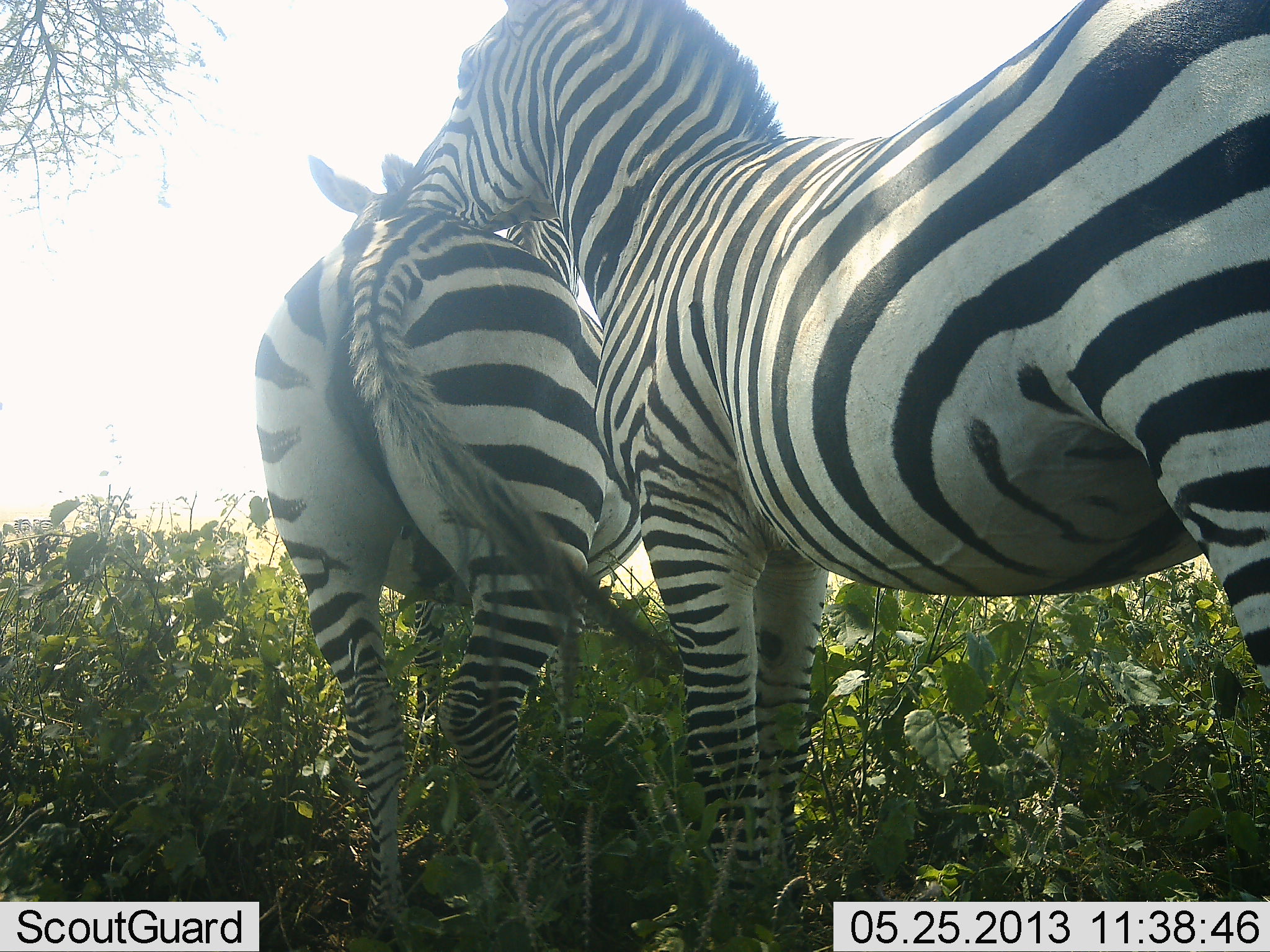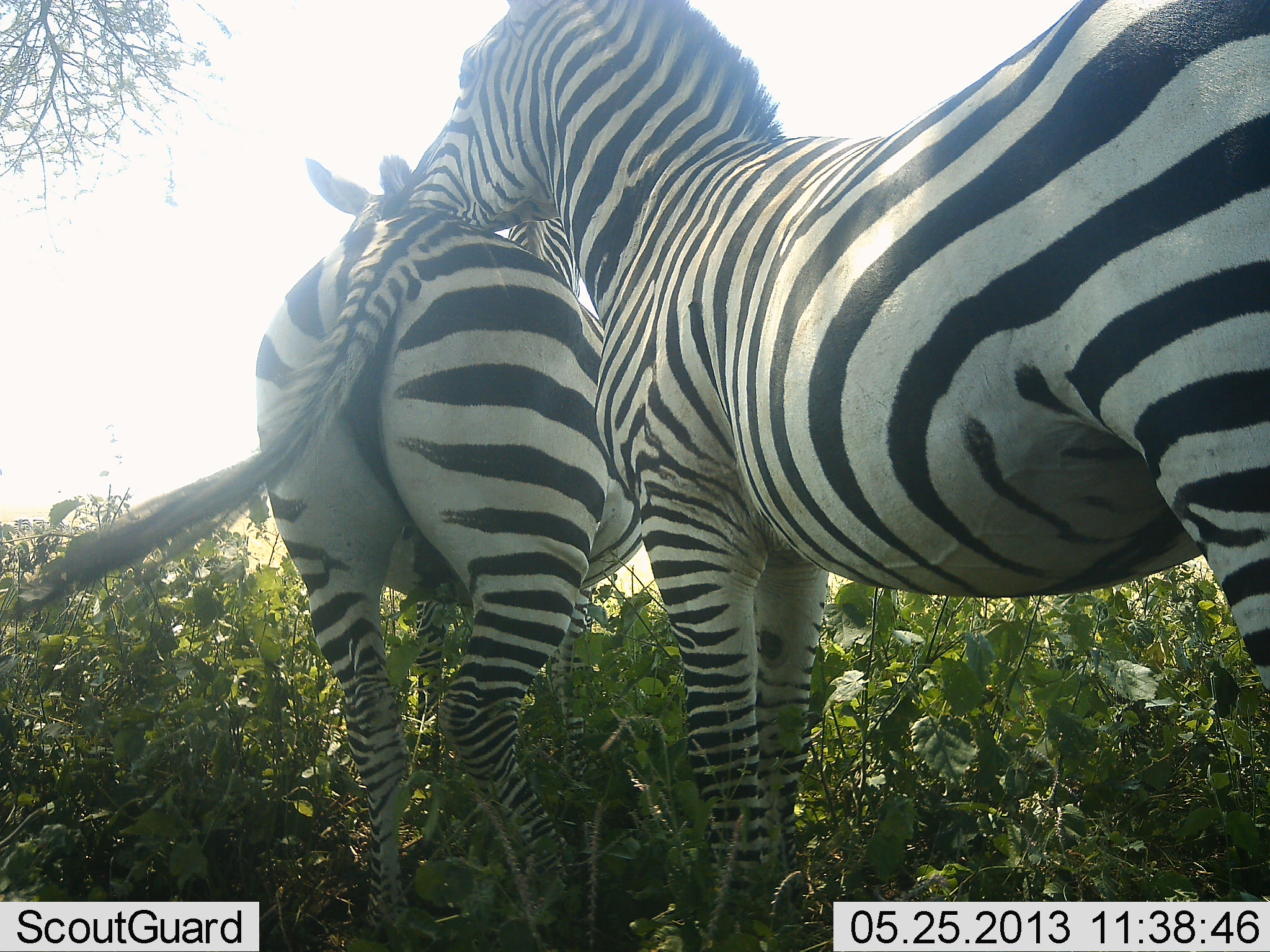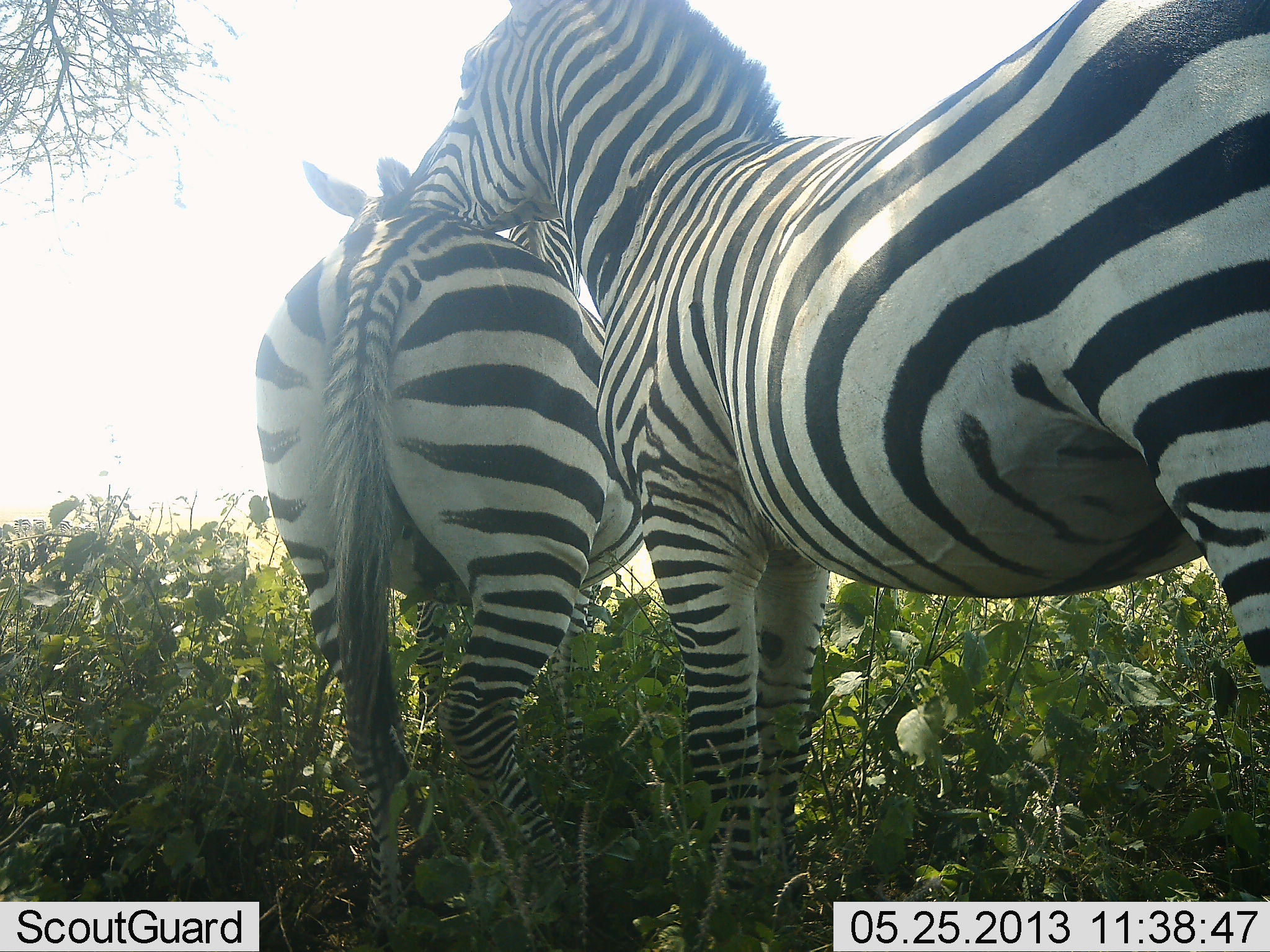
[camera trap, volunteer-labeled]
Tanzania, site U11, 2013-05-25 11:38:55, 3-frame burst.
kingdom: Animalia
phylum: Chordata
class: Mammalia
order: Perissodactyla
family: Equidae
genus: Equus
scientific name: Equus quagga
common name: plains zebra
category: zebra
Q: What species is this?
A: Zebra (plains zebra) (Equus quagga).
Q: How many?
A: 2.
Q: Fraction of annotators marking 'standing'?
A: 64%.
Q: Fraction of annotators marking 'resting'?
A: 7%.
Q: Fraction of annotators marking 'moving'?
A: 7%.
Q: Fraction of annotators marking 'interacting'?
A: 57%.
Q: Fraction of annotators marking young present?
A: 0%.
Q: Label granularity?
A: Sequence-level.